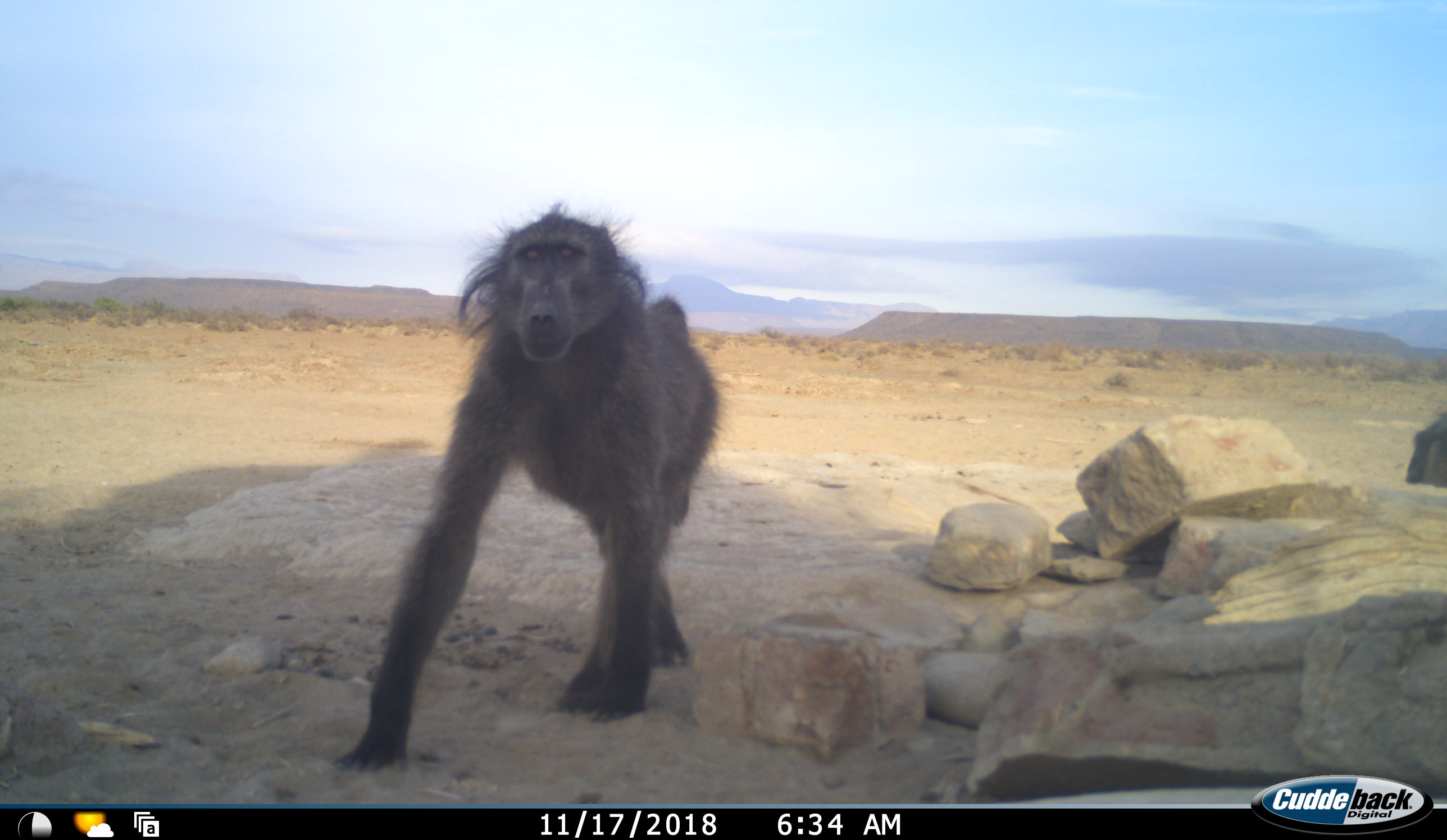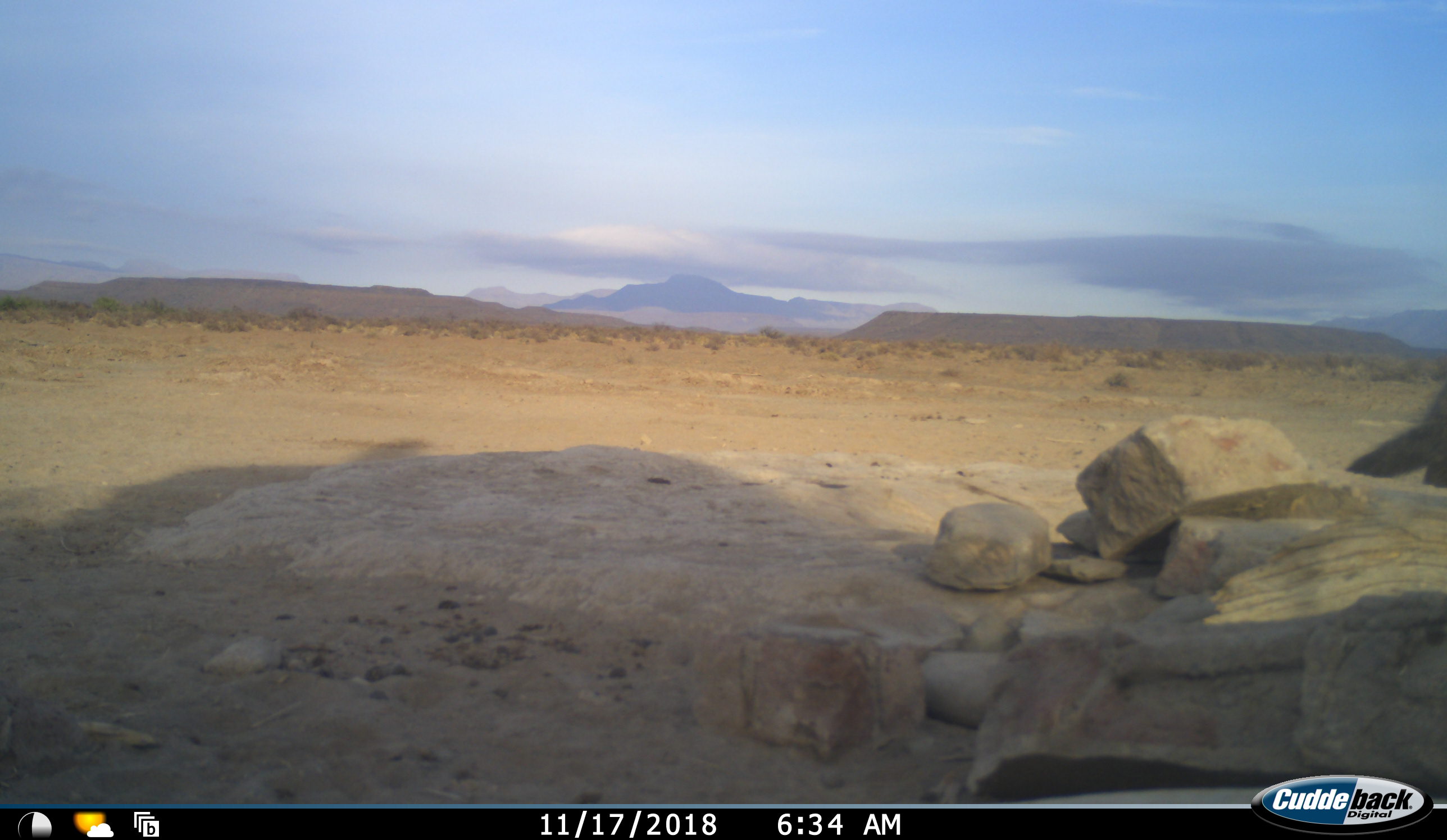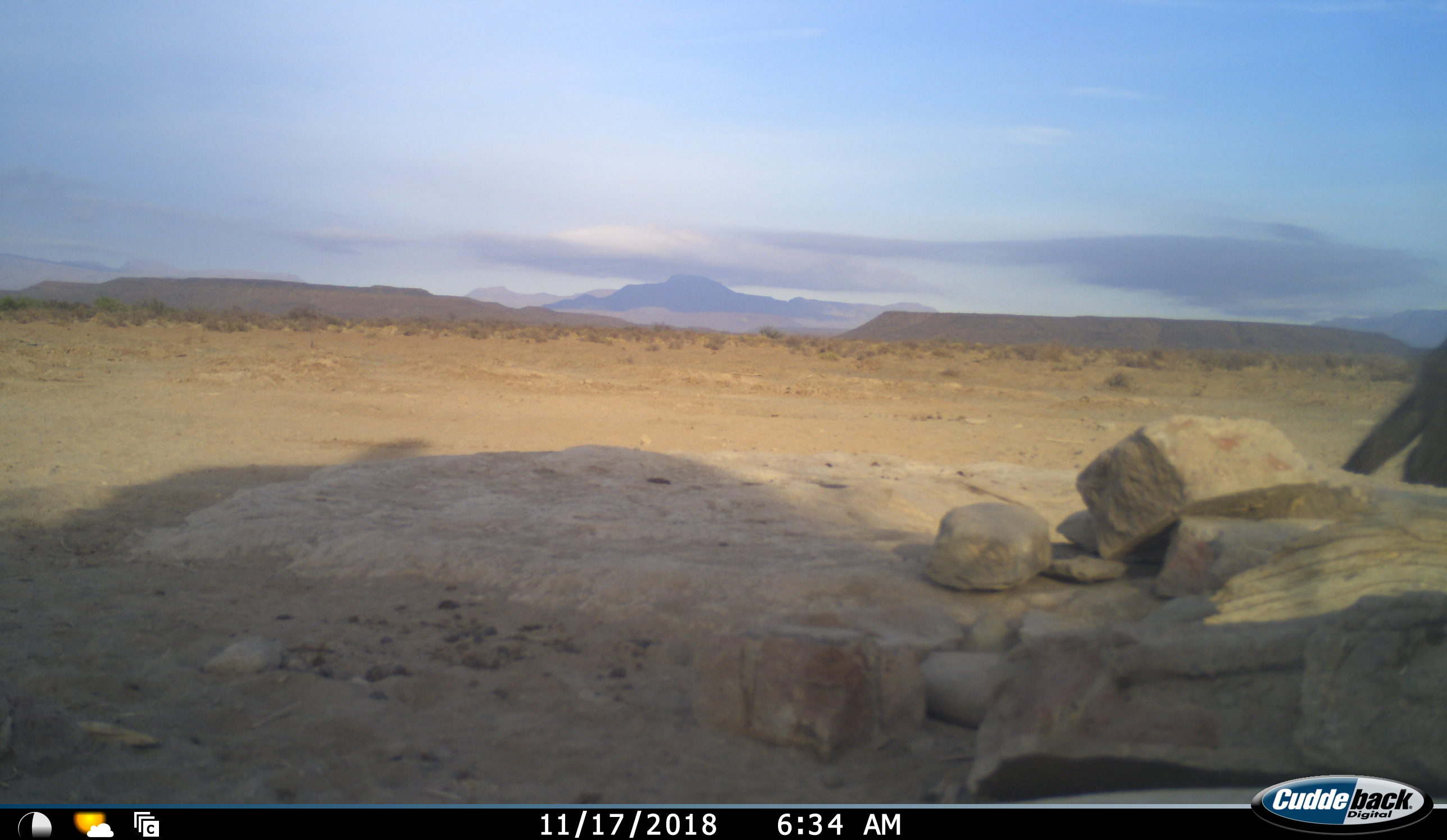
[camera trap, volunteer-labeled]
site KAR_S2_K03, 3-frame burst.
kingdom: Animalia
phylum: Chordata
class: Mammalia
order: Primates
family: Cercopithecidae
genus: Papio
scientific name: Papio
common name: baboon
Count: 2.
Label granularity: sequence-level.